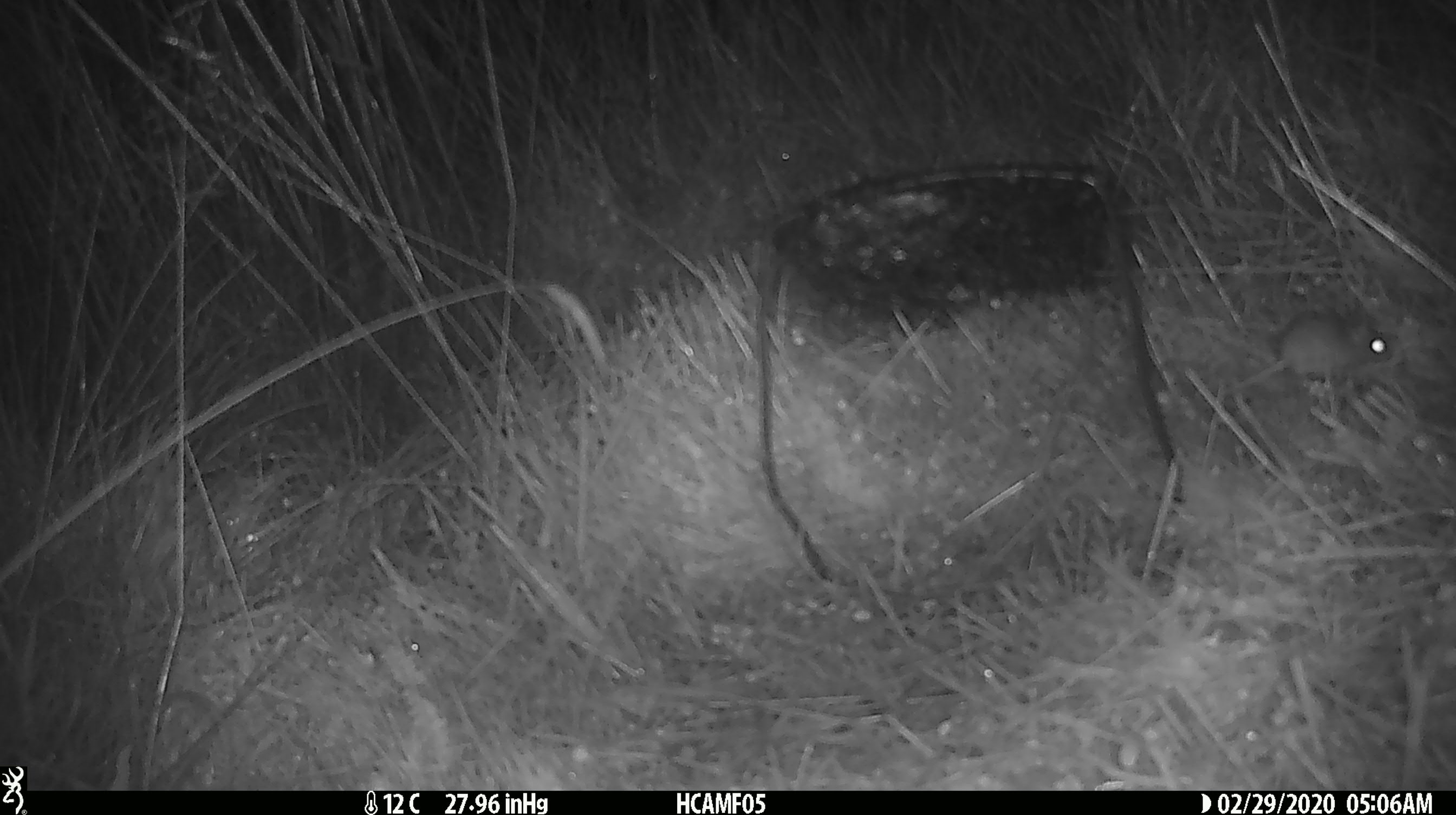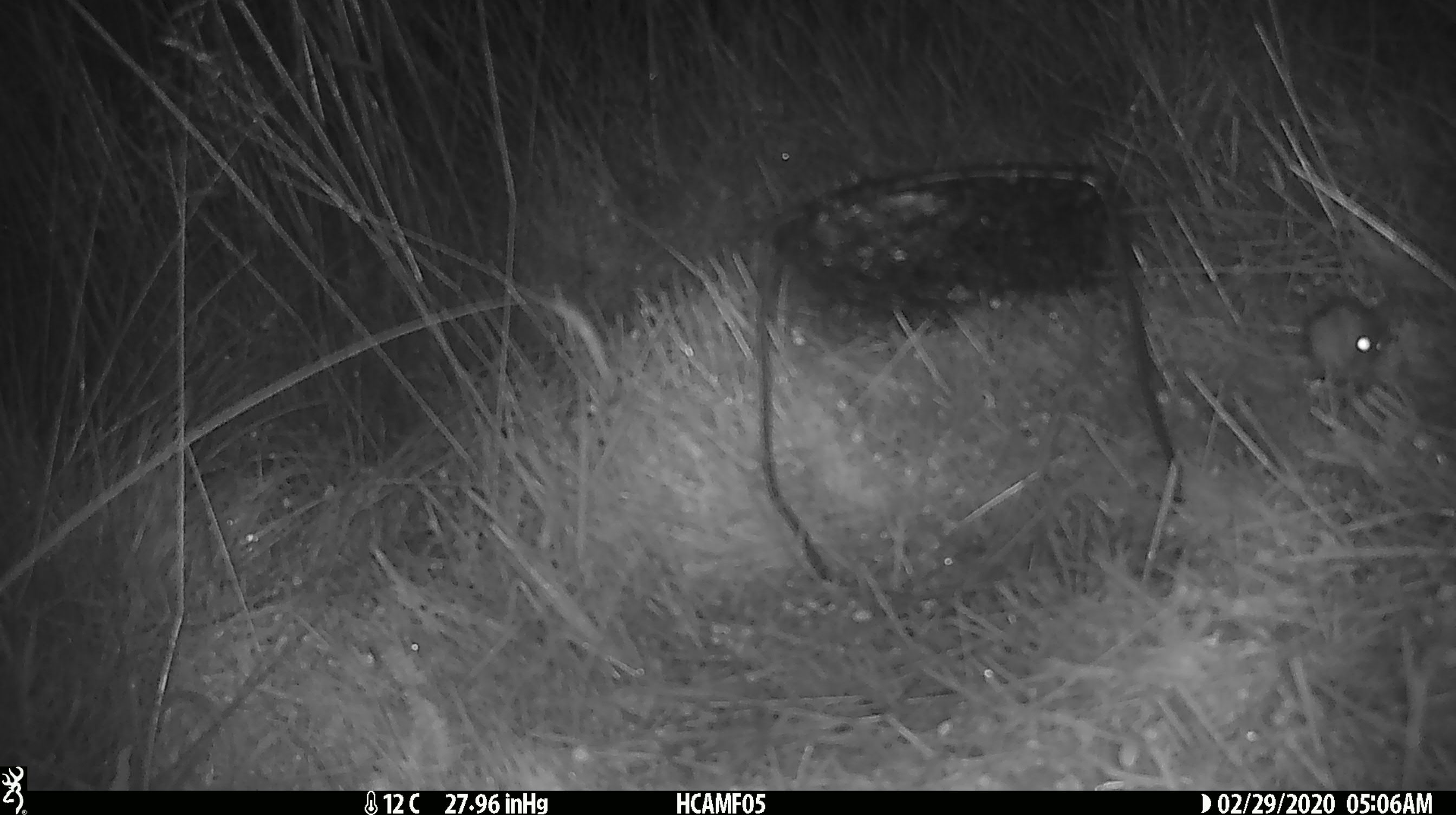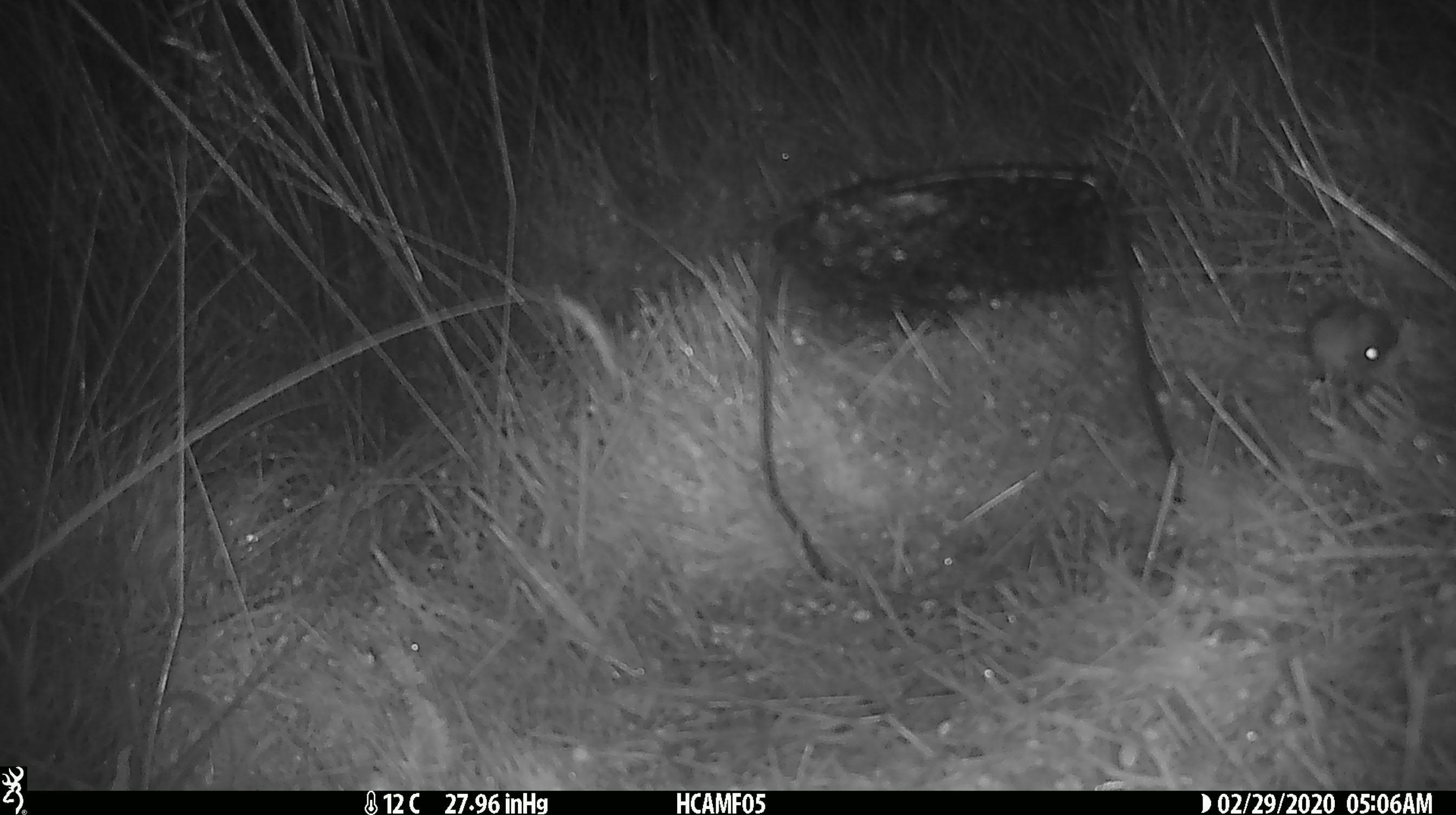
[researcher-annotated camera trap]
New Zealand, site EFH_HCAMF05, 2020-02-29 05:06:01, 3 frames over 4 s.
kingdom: Animalia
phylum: Chordata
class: Mammalia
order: Rodentia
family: Muridae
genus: Mus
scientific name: Mus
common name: mouse